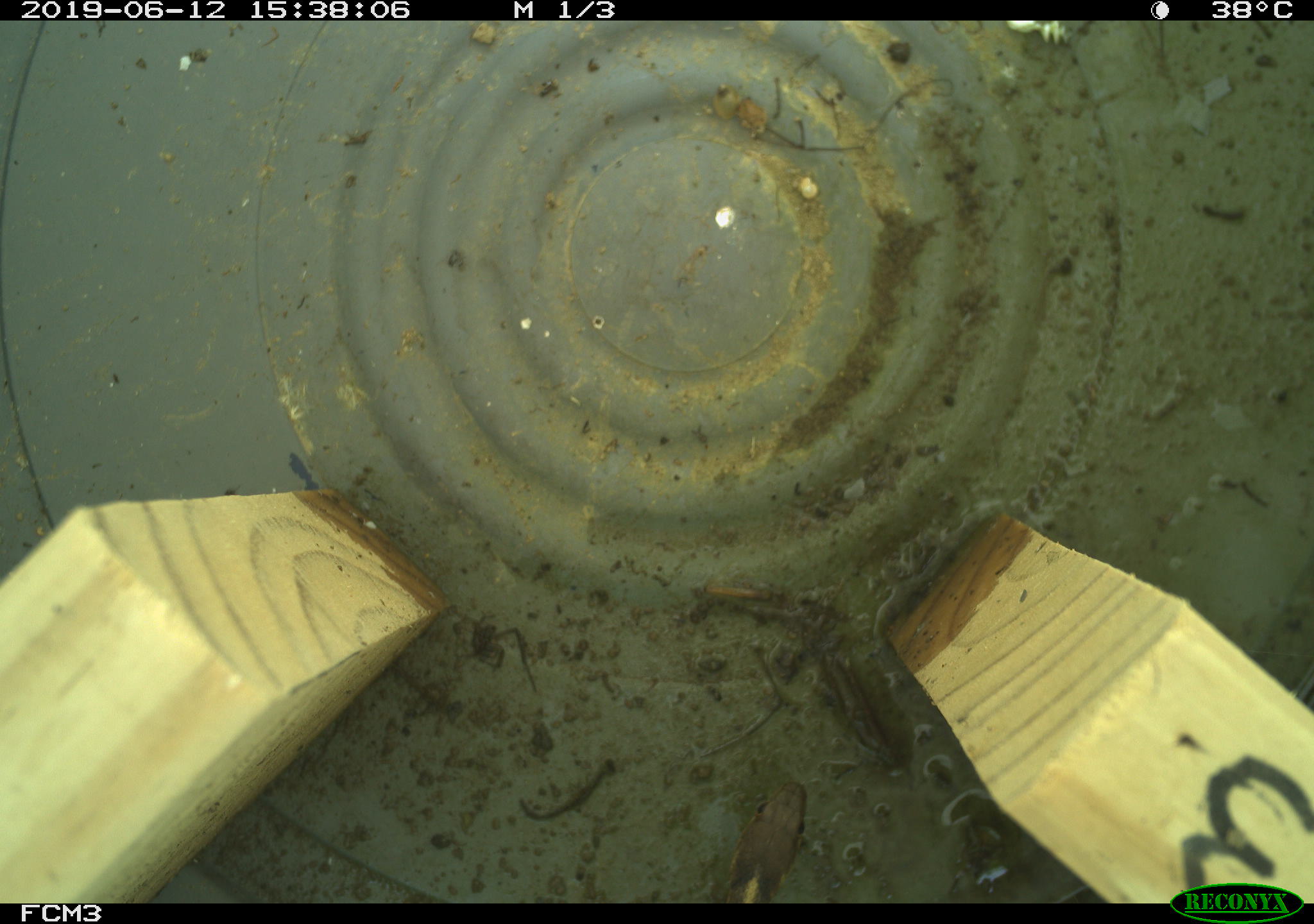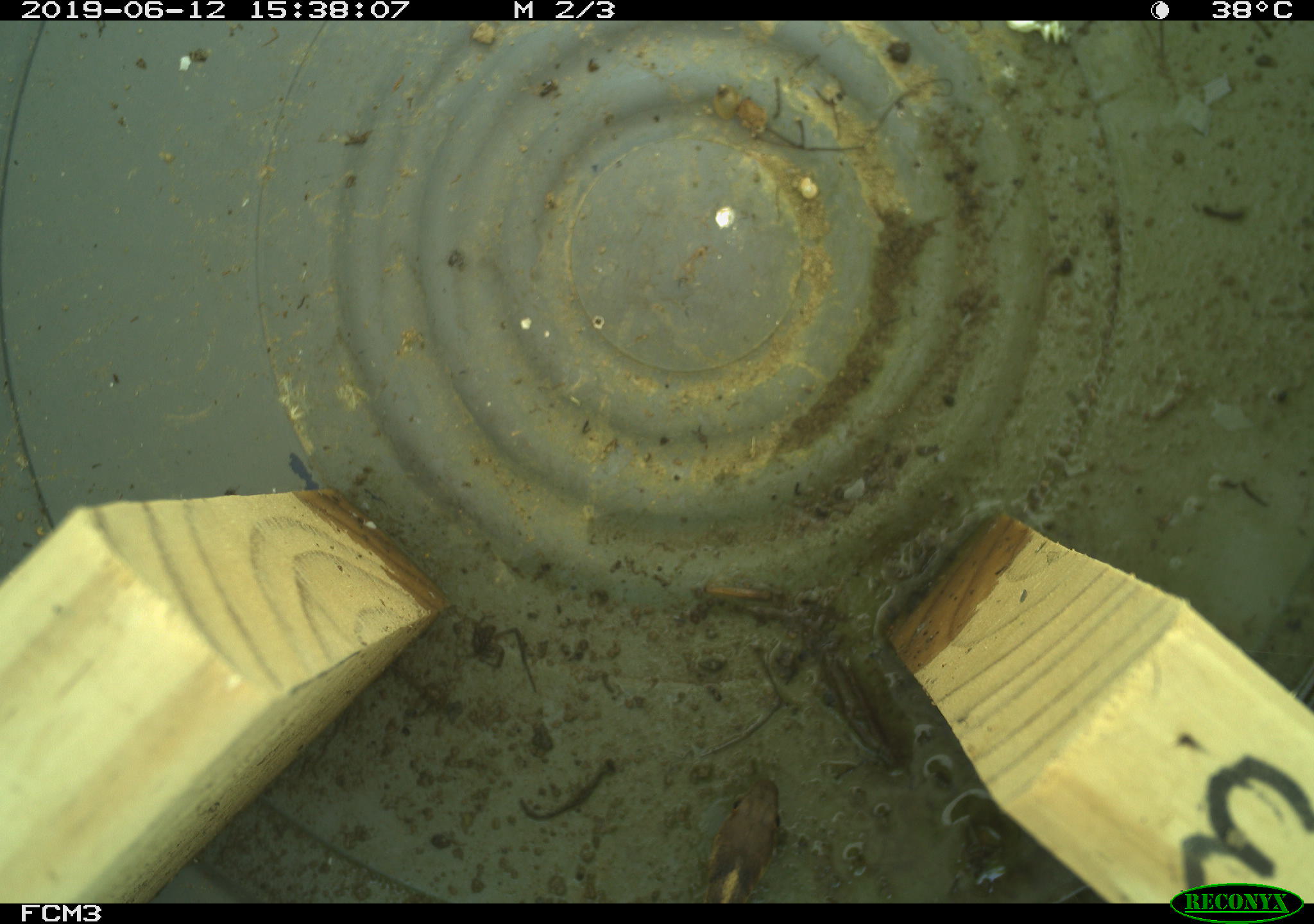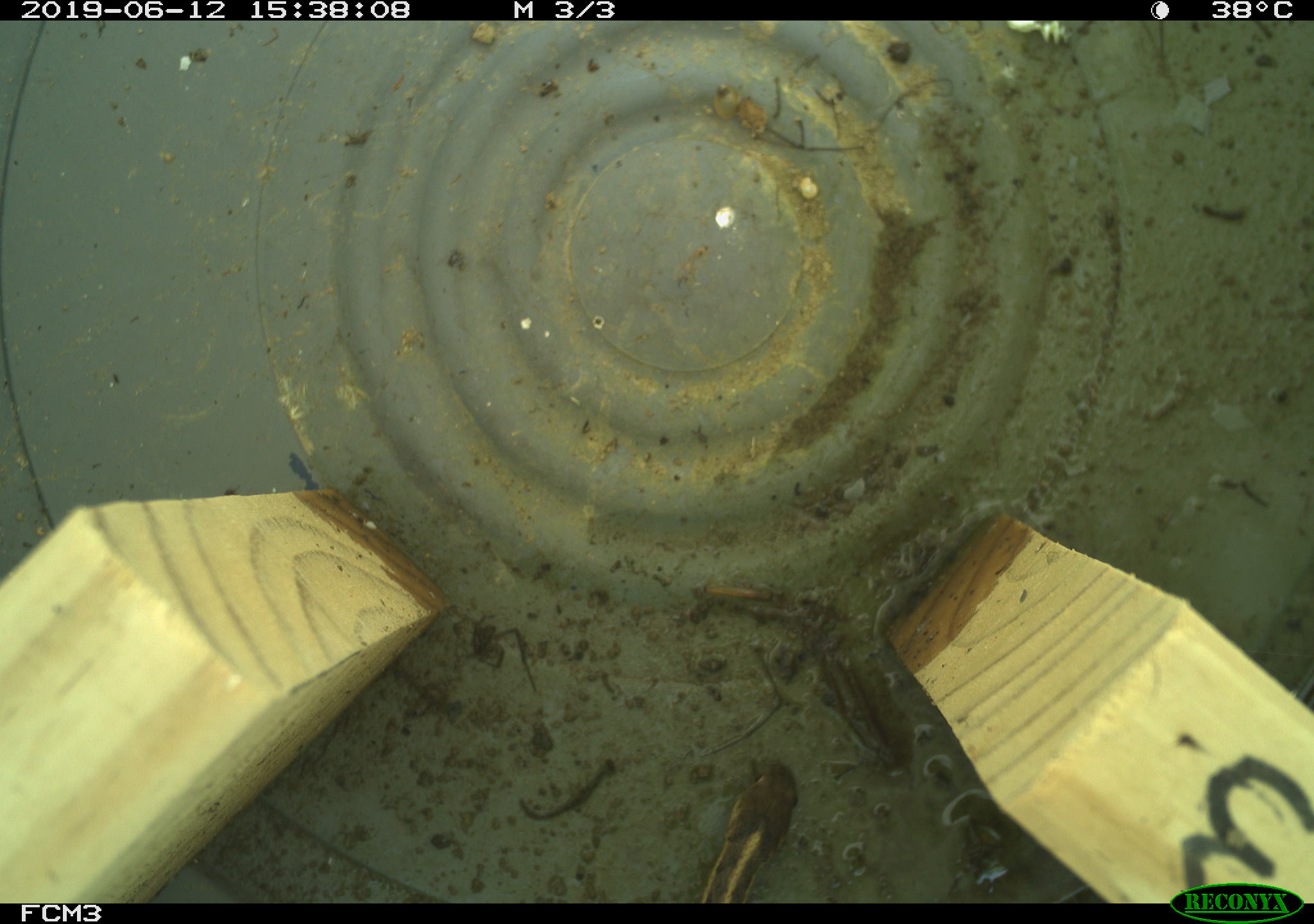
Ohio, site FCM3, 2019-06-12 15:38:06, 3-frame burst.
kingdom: Animalia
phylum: Chordata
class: Reptilia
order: Squamata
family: Colubridae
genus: Thamnophis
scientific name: Thamnophis sirtalis sirtalis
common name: eastern gartersnake